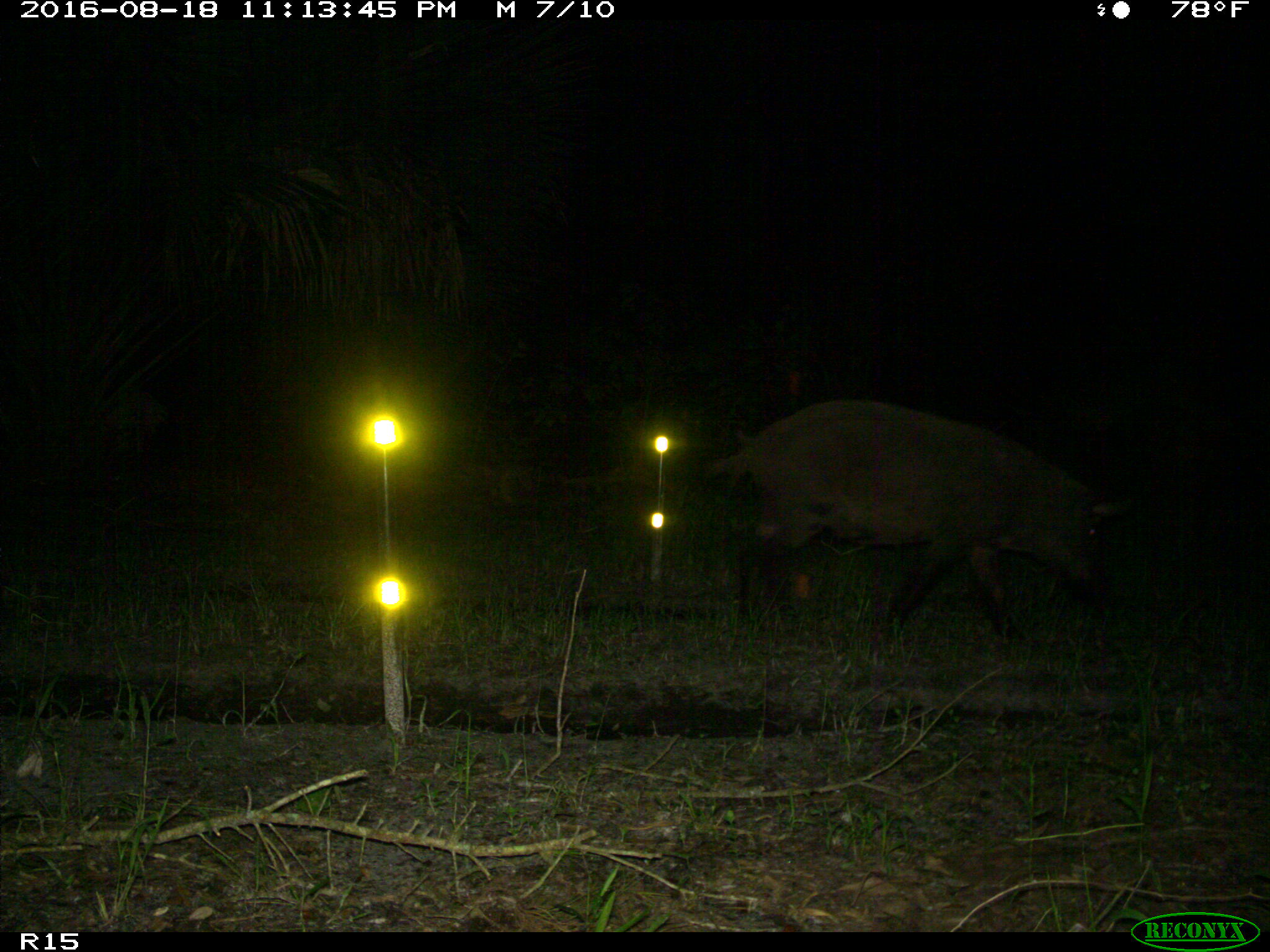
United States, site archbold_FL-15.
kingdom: Animalia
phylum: Chordata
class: Mammalia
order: Artiodactyla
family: Suidae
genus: Sus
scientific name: Sus scrofa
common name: wild boar